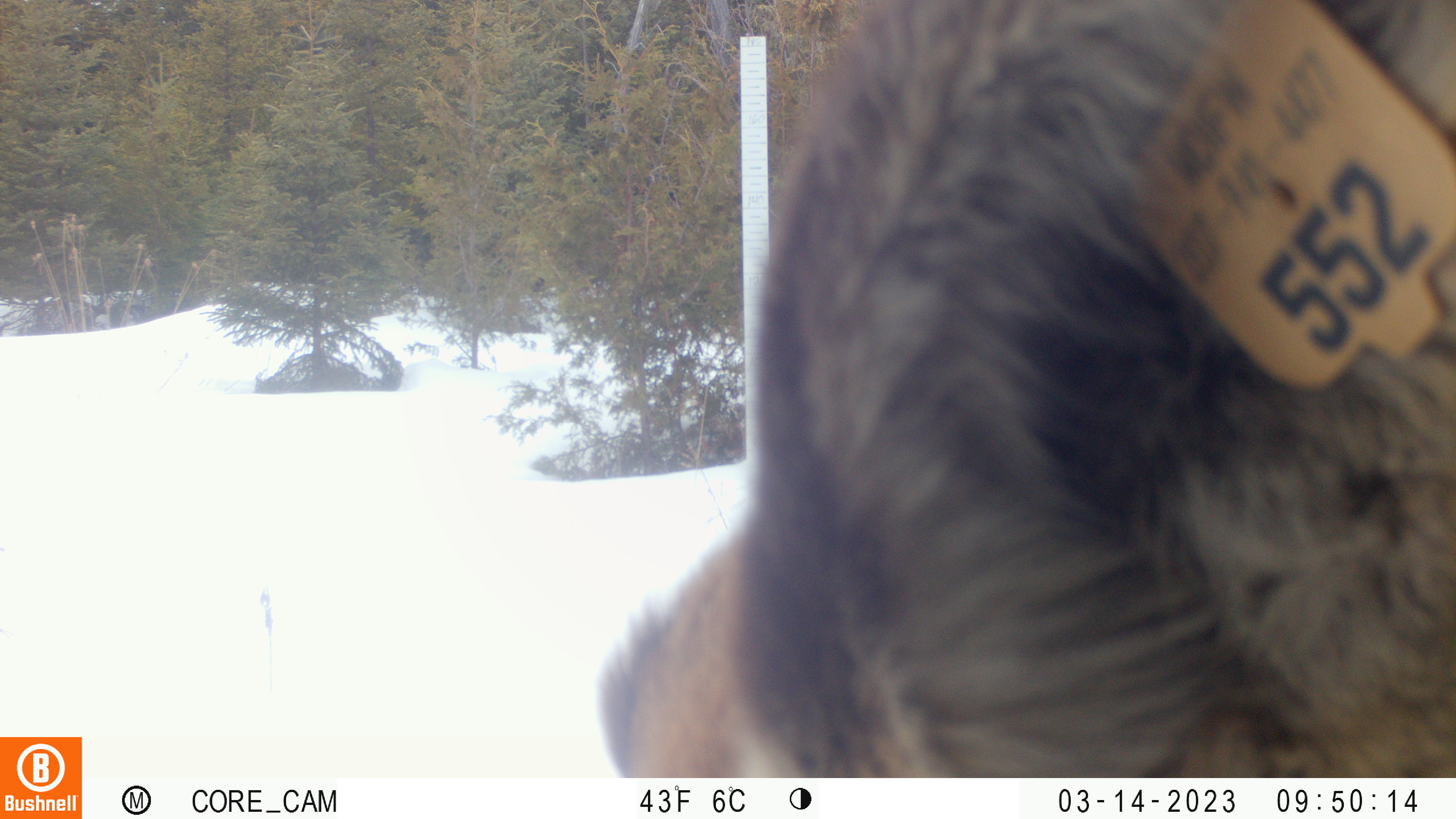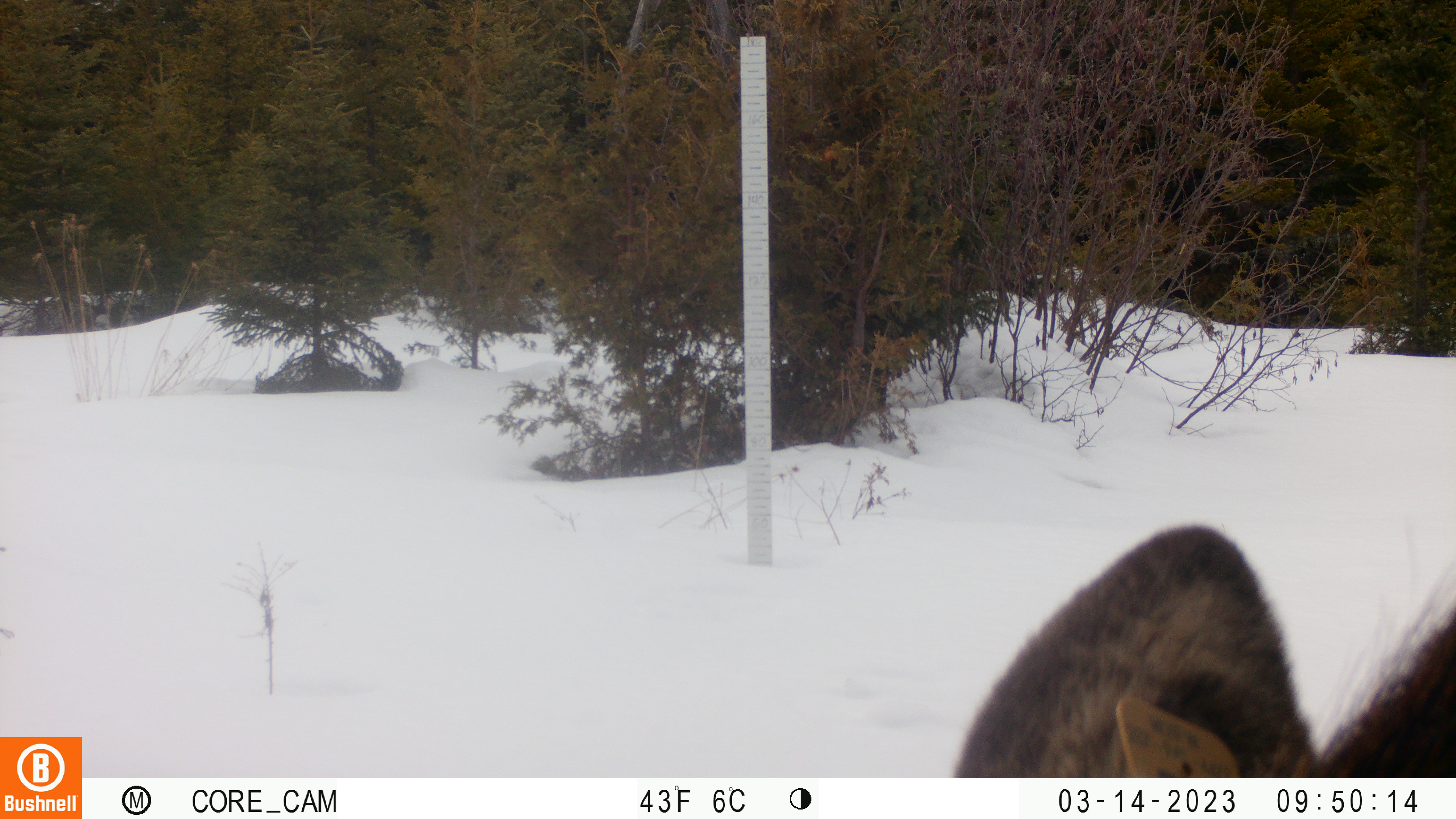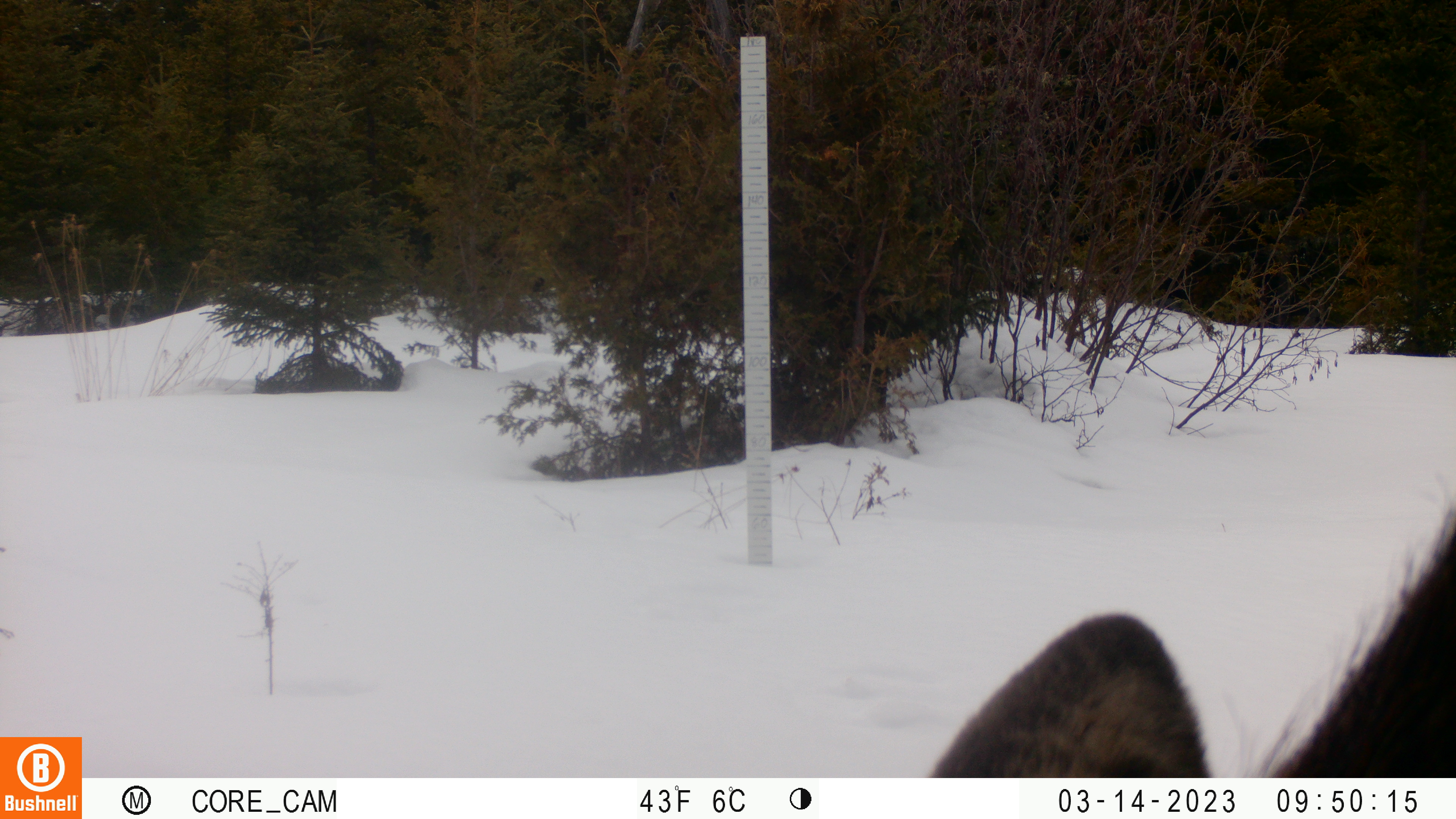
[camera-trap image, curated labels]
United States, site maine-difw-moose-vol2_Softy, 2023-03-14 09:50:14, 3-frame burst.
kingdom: Animalia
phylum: Chordata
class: Mammalia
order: Artiodactyla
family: Cervidae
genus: Alces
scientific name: Alces alces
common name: moose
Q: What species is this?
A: Moose (Alces alces).